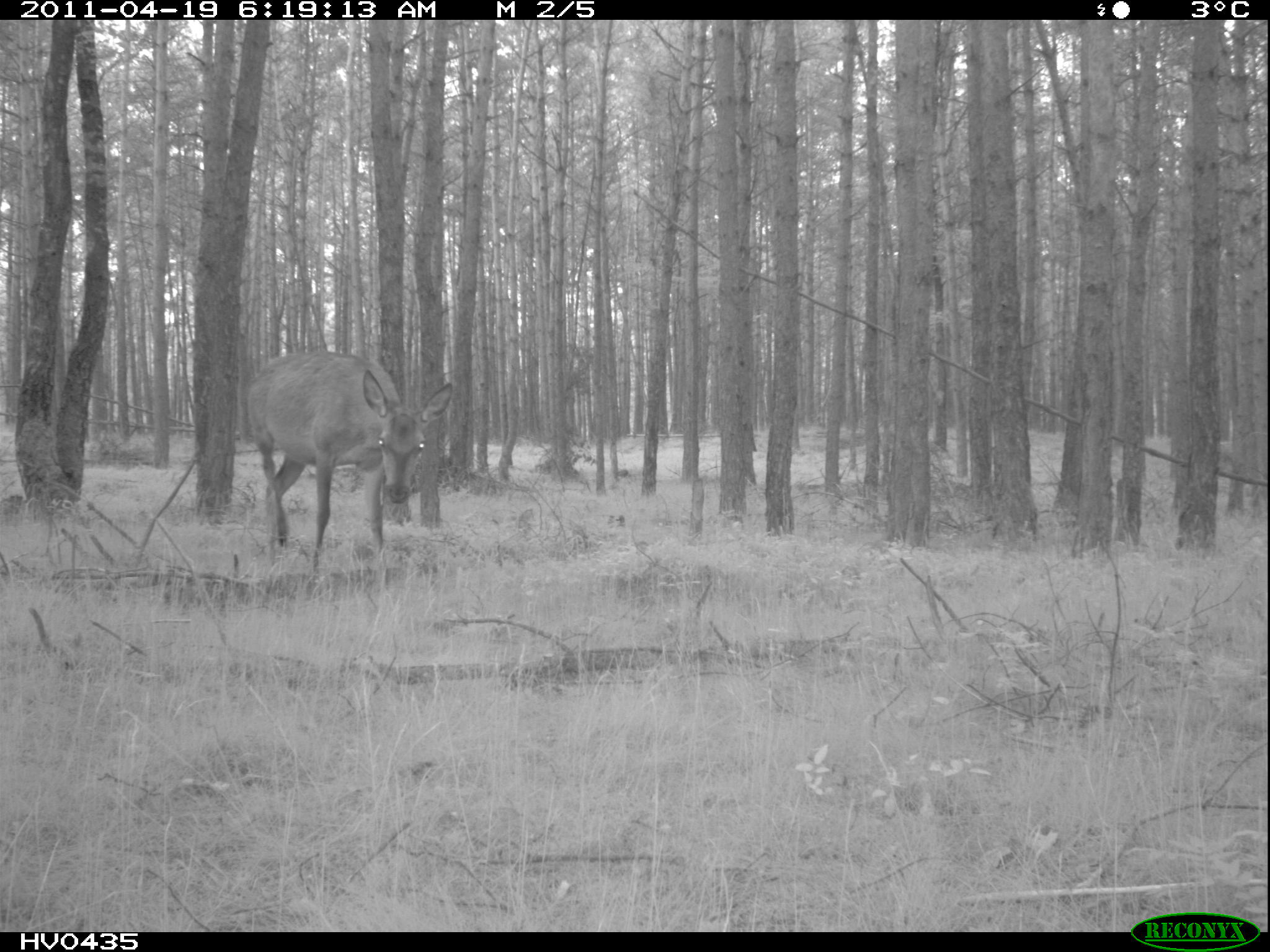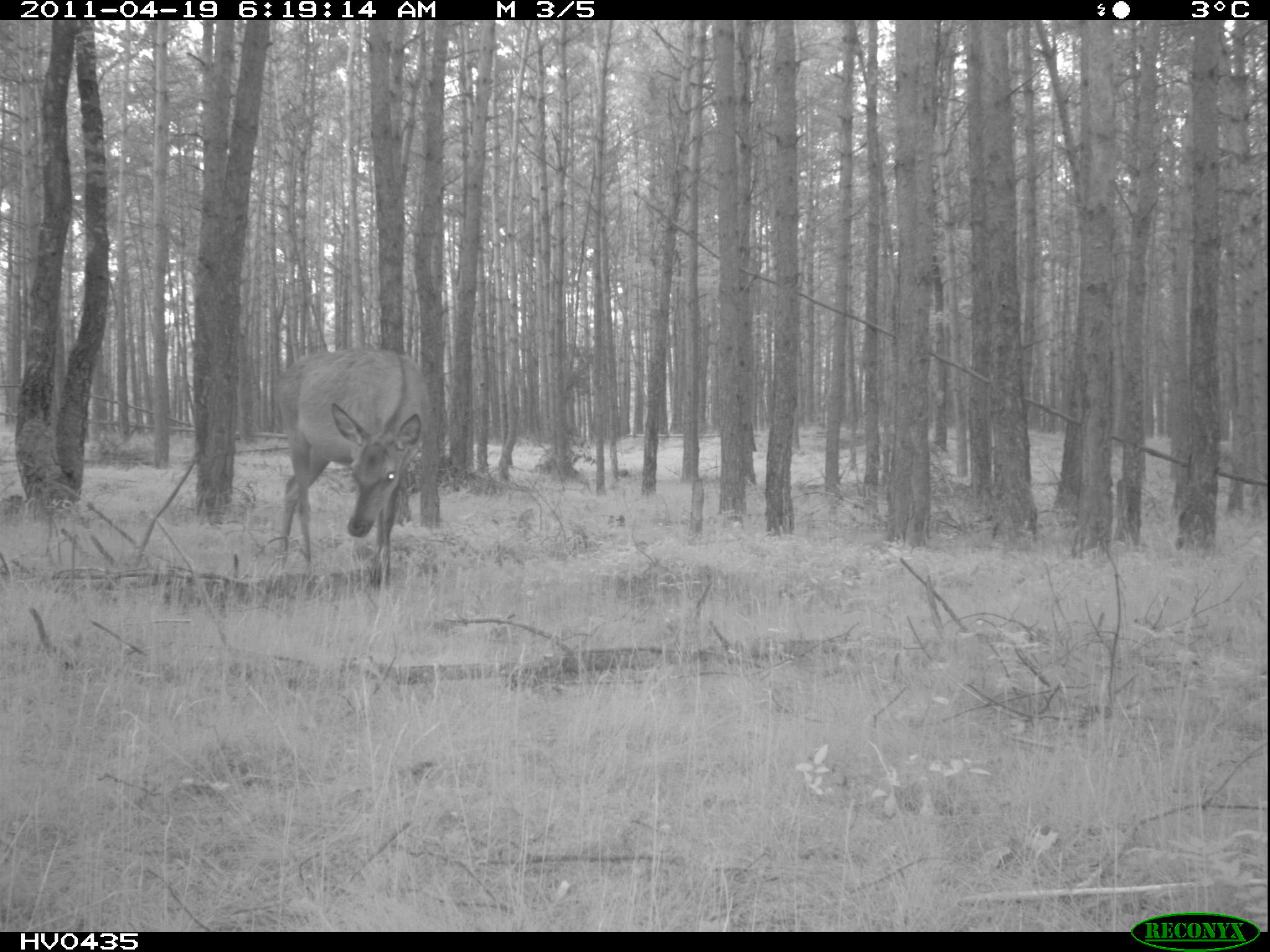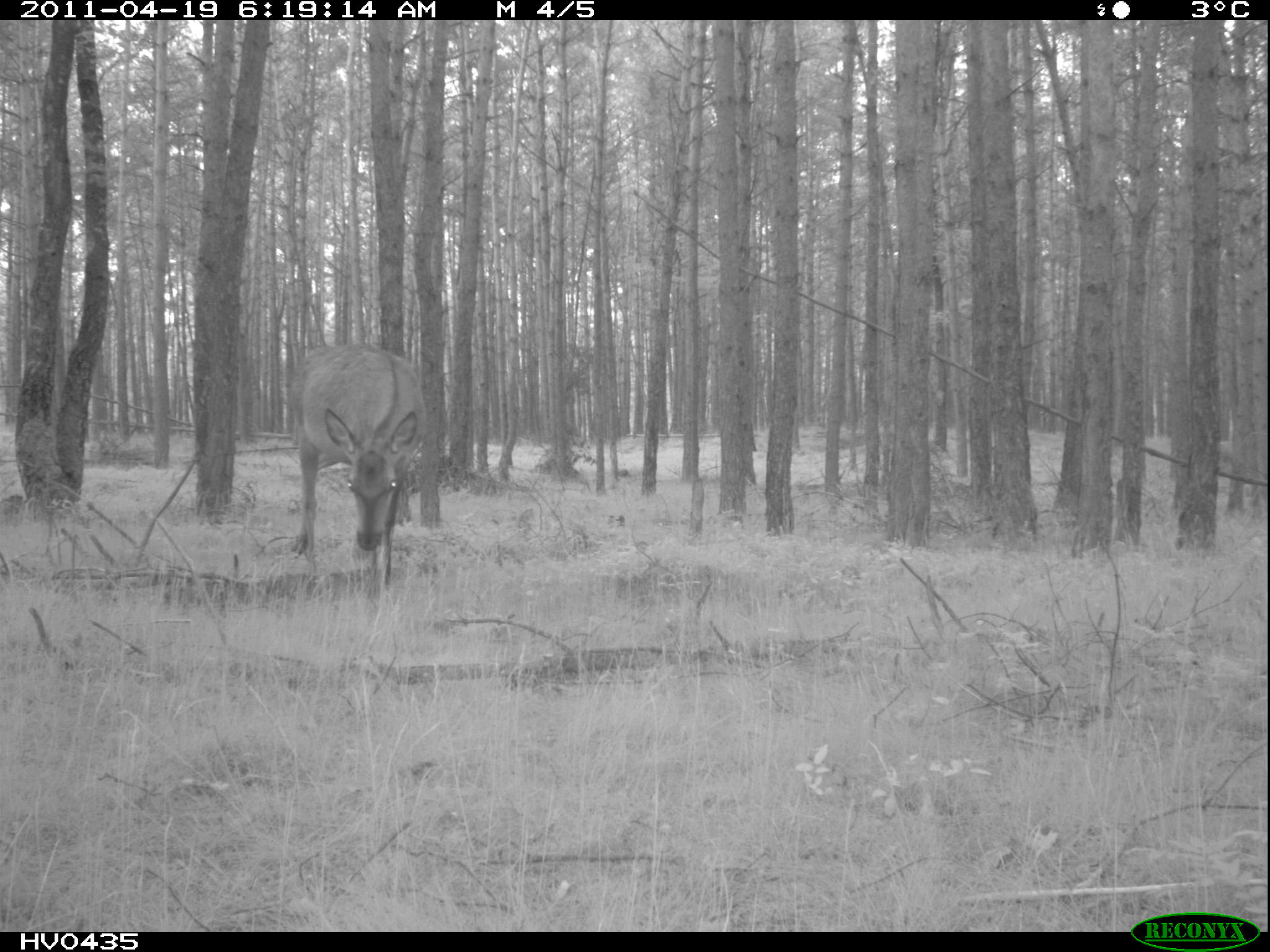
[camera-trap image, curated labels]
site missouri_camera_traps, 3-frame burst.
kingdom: Animalia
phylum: Chordata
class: Mammalia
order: Artiodactyla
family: Cervidae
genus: Cervus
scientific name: Cervus elaphus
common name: red deer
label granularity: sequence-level